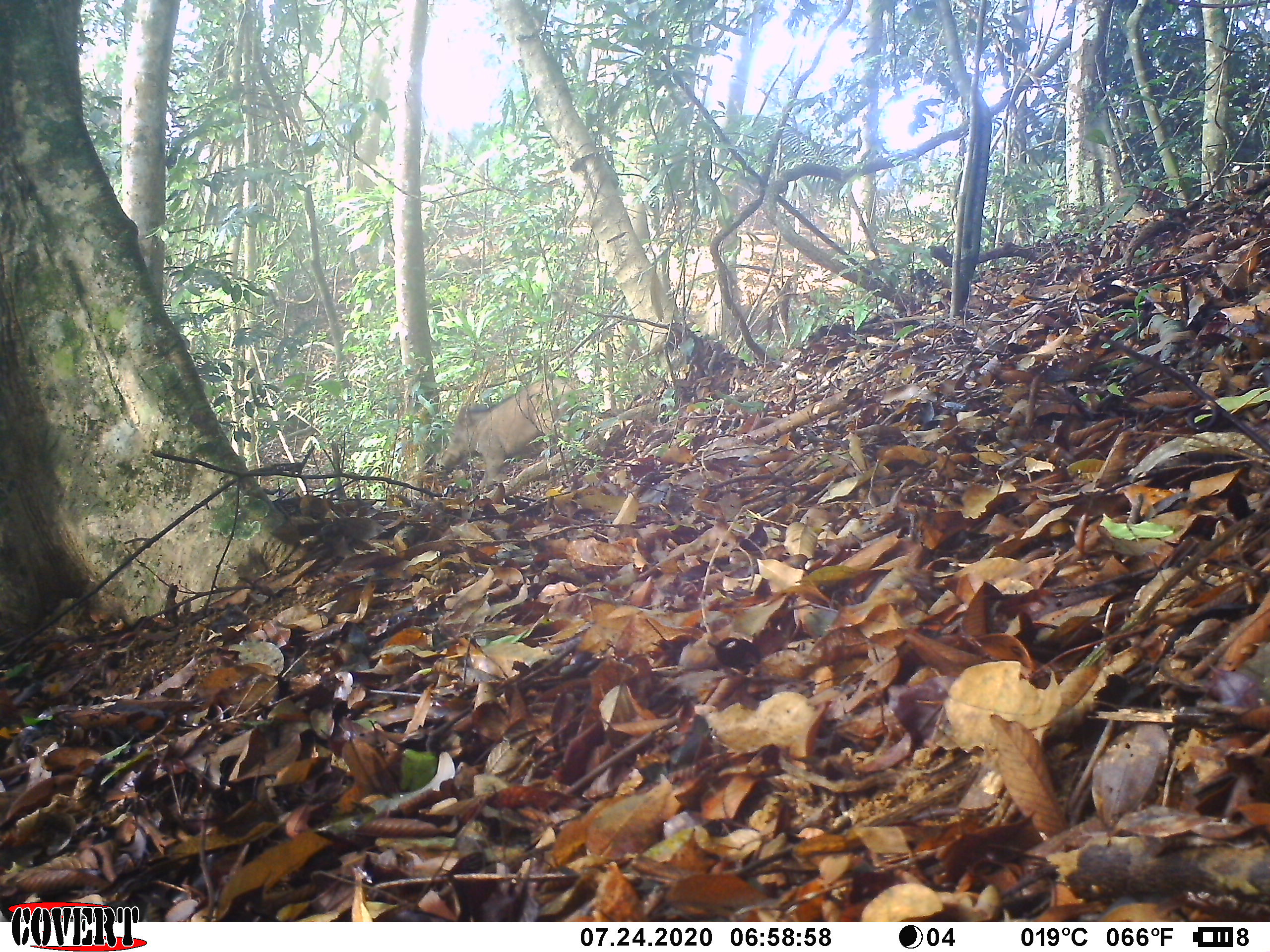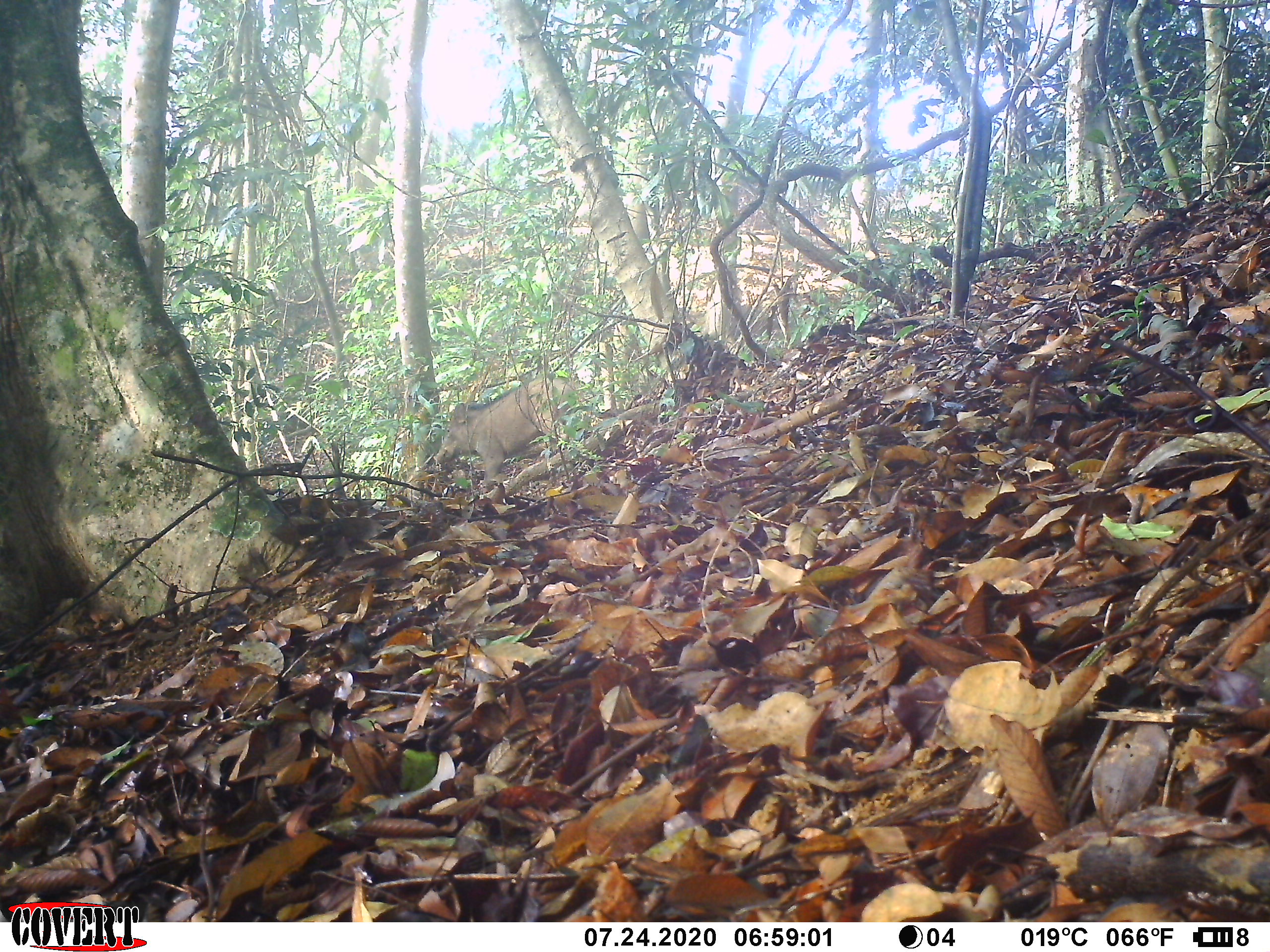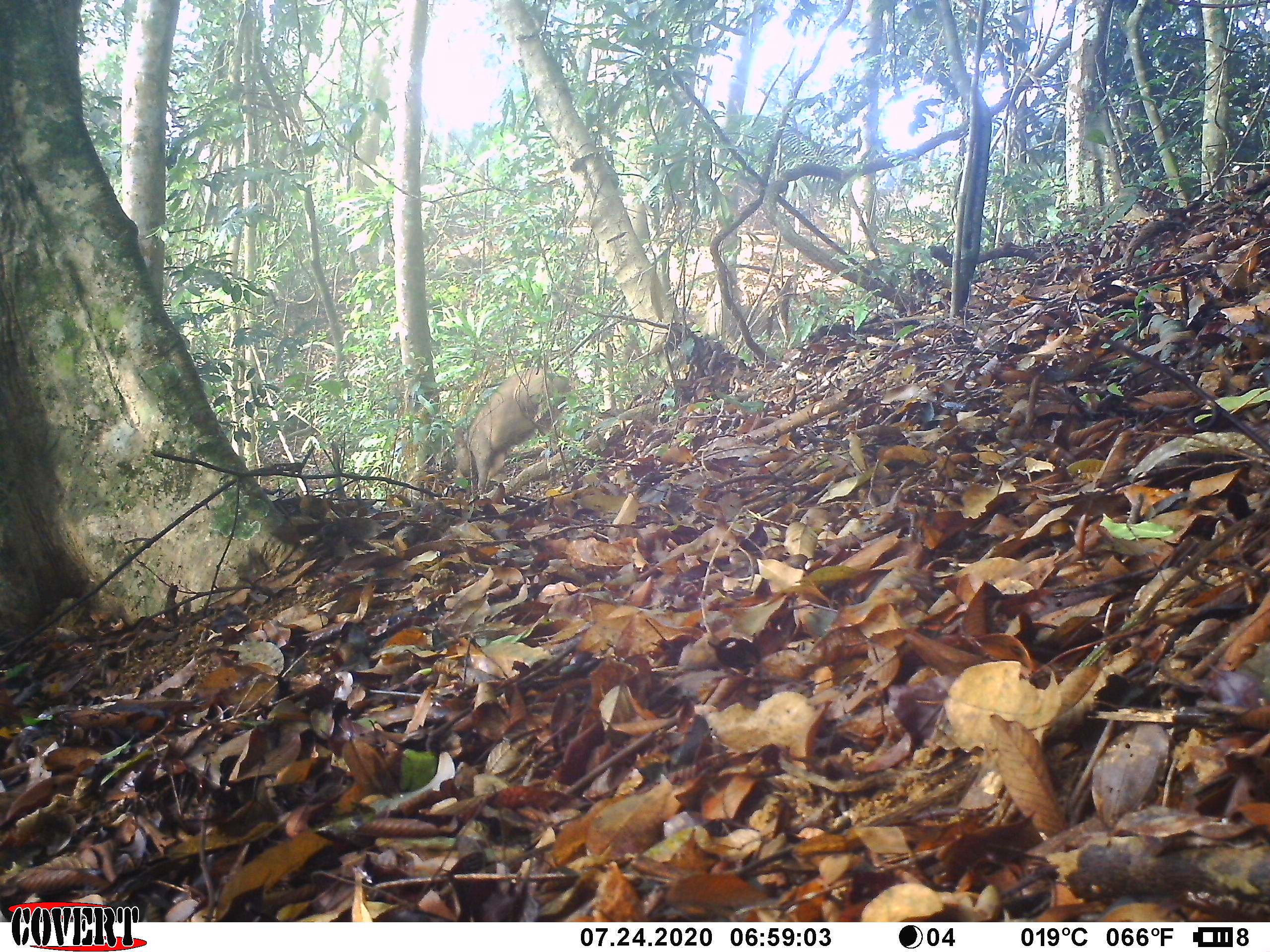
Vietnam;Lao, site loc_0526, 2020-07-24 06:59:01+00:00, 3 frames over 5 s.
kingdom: Animalia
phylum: Chordata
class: Mammalia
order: Artiodactyla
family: Suidae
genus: Sus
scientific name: Sus scrofa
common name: eurasian wild pig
Eurasian wild pig (Sus scrofa). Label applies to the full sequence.